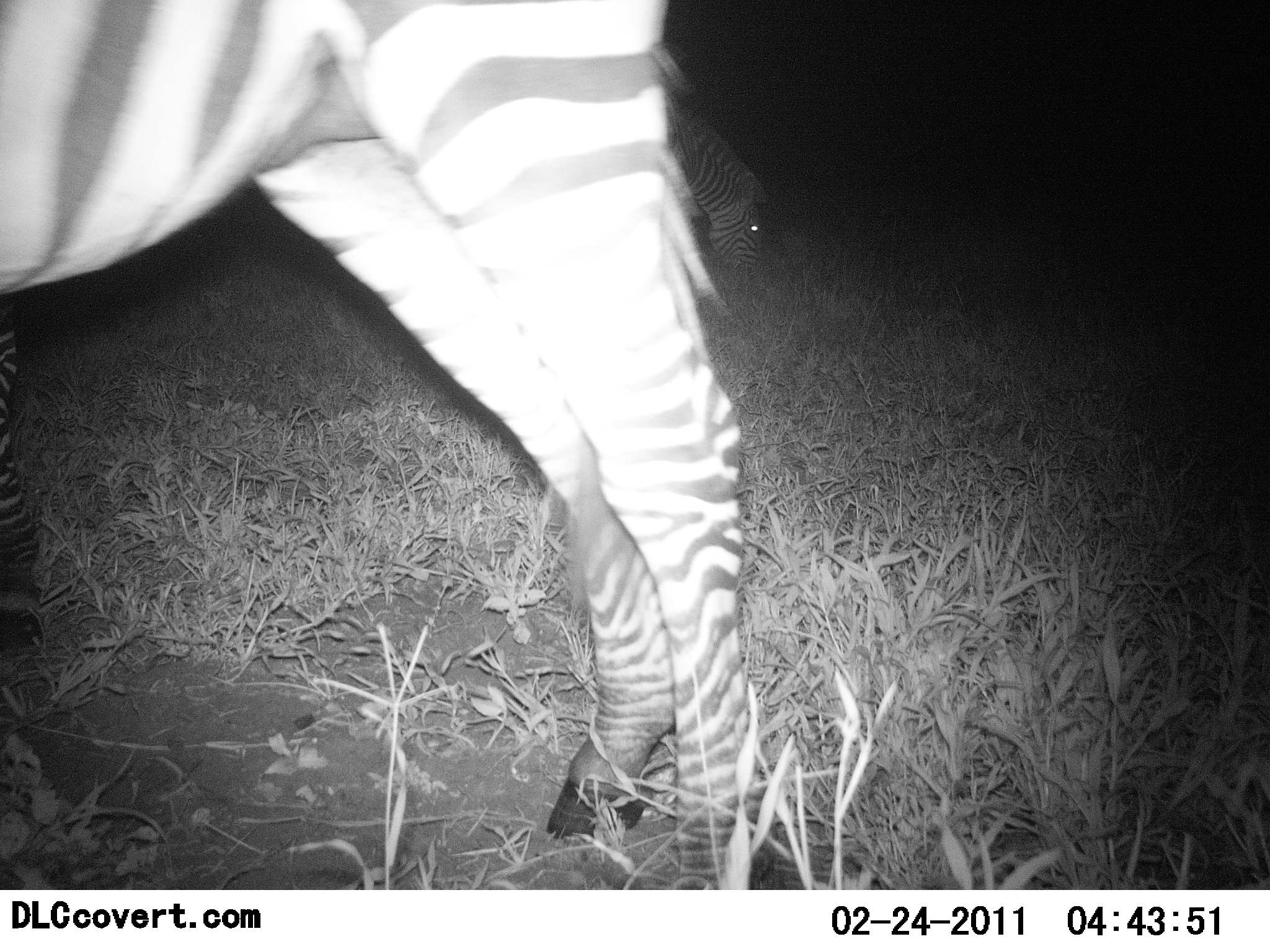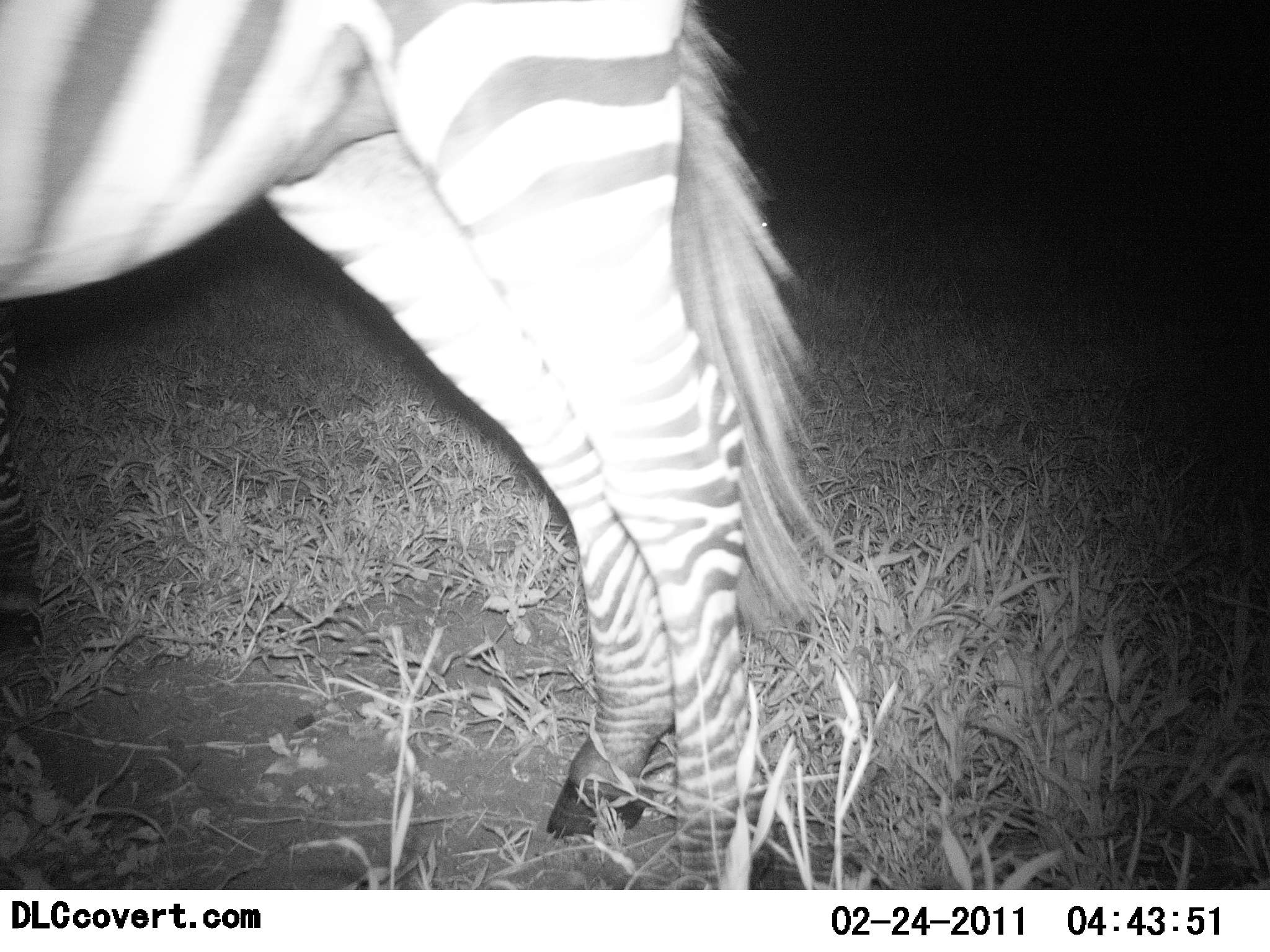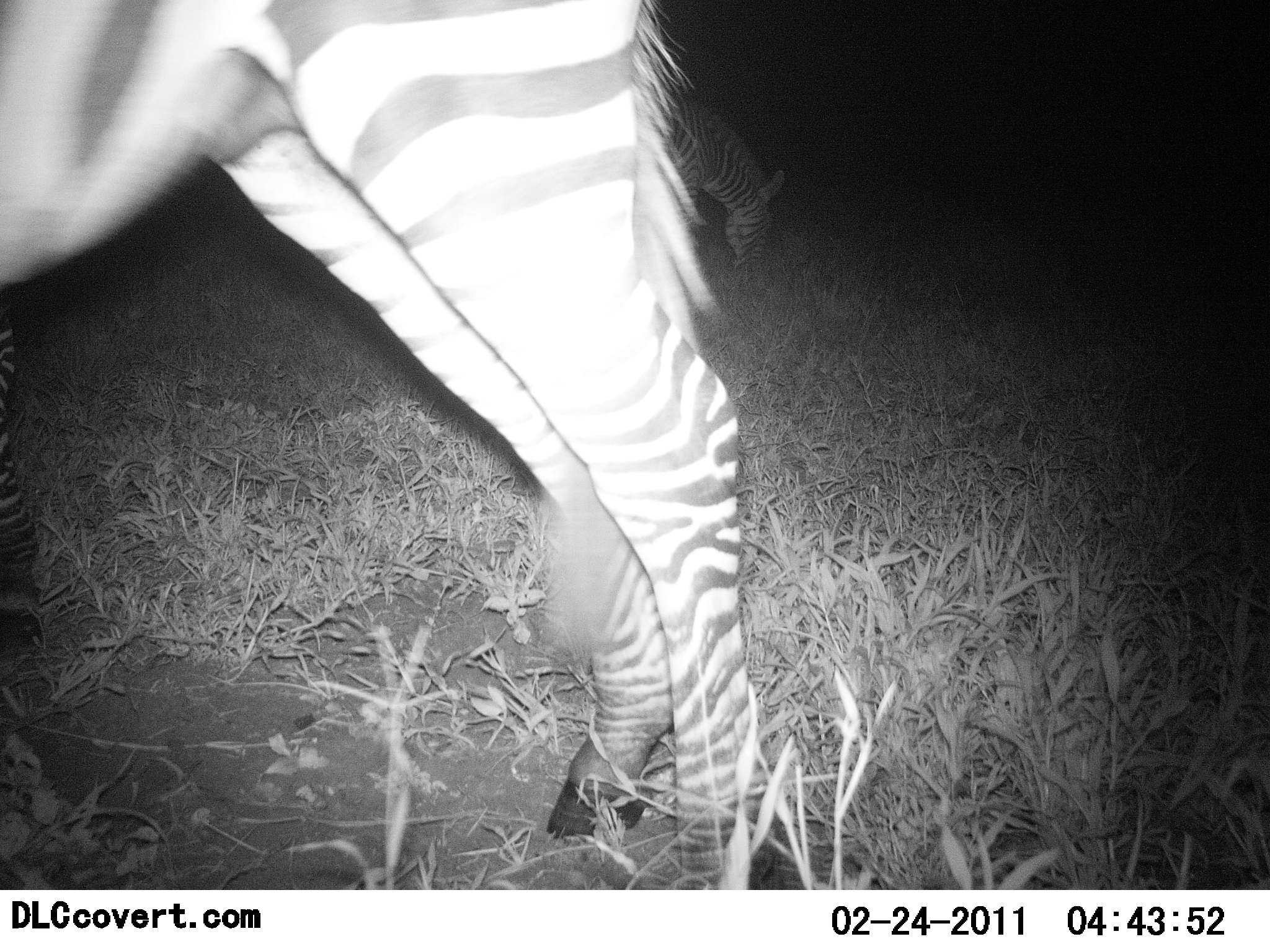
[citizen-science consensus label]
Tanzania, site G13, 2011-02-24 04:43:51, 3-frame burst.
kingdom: Animalia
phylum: Chordata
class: Mammalia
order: Perissodactyla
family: Equidae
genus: Equus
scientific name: Equus quagga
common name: plains zebra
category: zebra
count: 1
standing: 100%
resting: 0%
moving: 0%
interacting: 0%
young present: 0%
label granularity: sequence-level